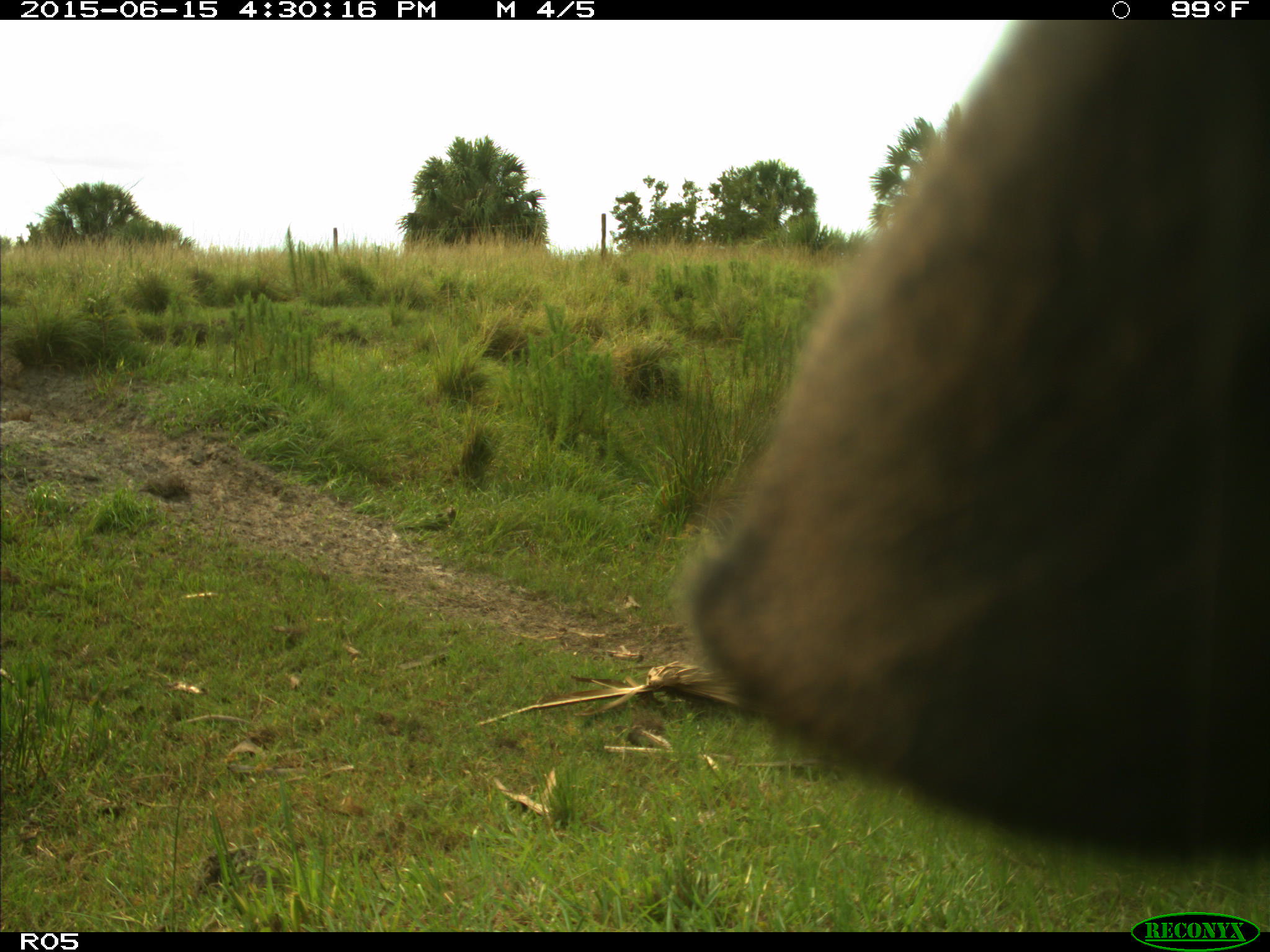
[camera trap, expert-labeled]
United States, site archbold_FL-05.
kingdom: Animalia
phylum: Chordata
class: Mammalia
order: Artiodactyla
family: Bovidae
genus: Bos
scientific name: Bos taurus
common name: domestic cow